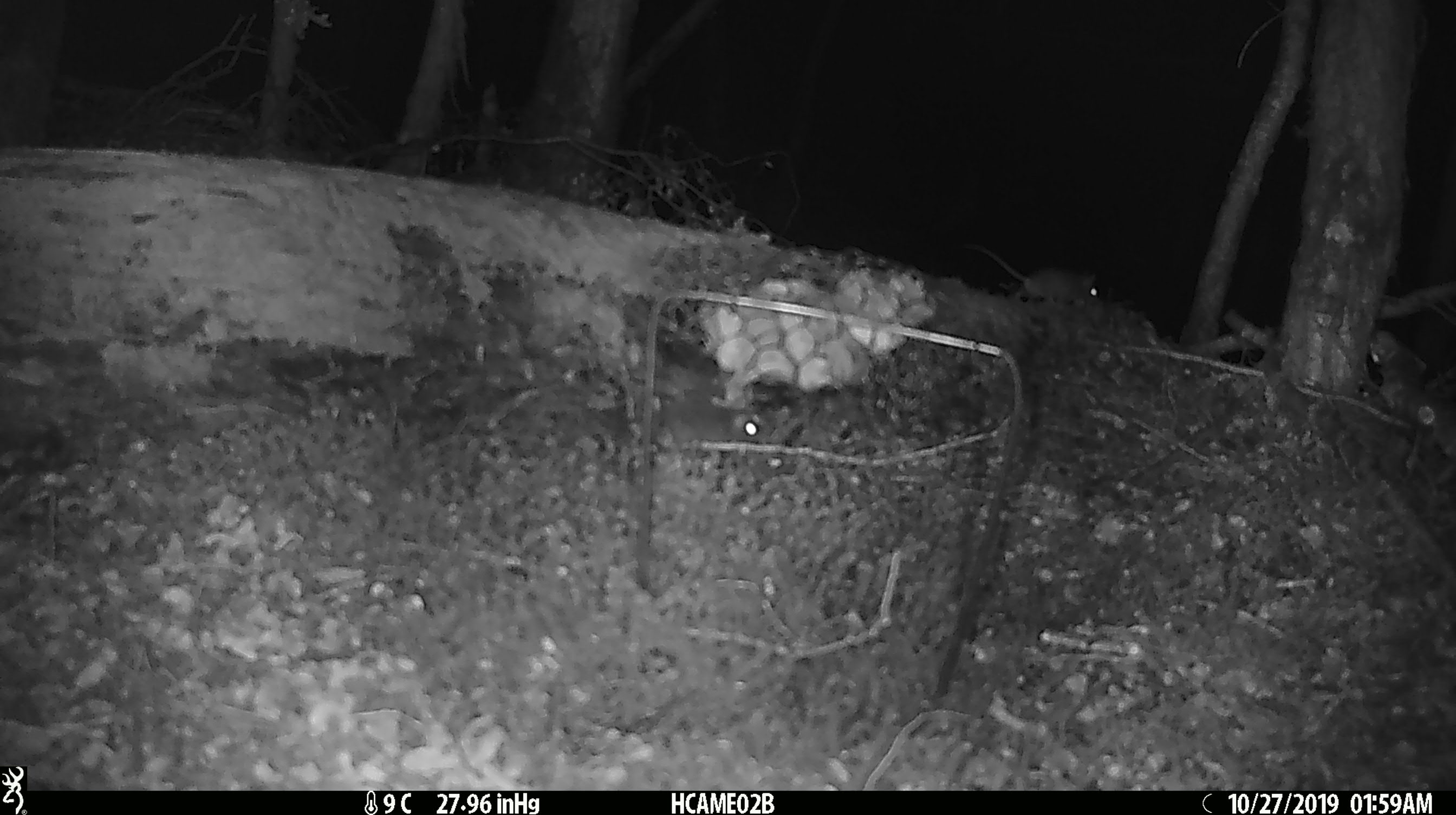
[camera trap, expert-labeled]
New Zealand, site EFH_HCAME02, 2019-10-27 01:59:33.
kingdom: Animalia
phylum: Chordata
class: Mammalia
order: Rodentia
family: Muridae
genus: Mus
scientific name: Mus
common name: mouse